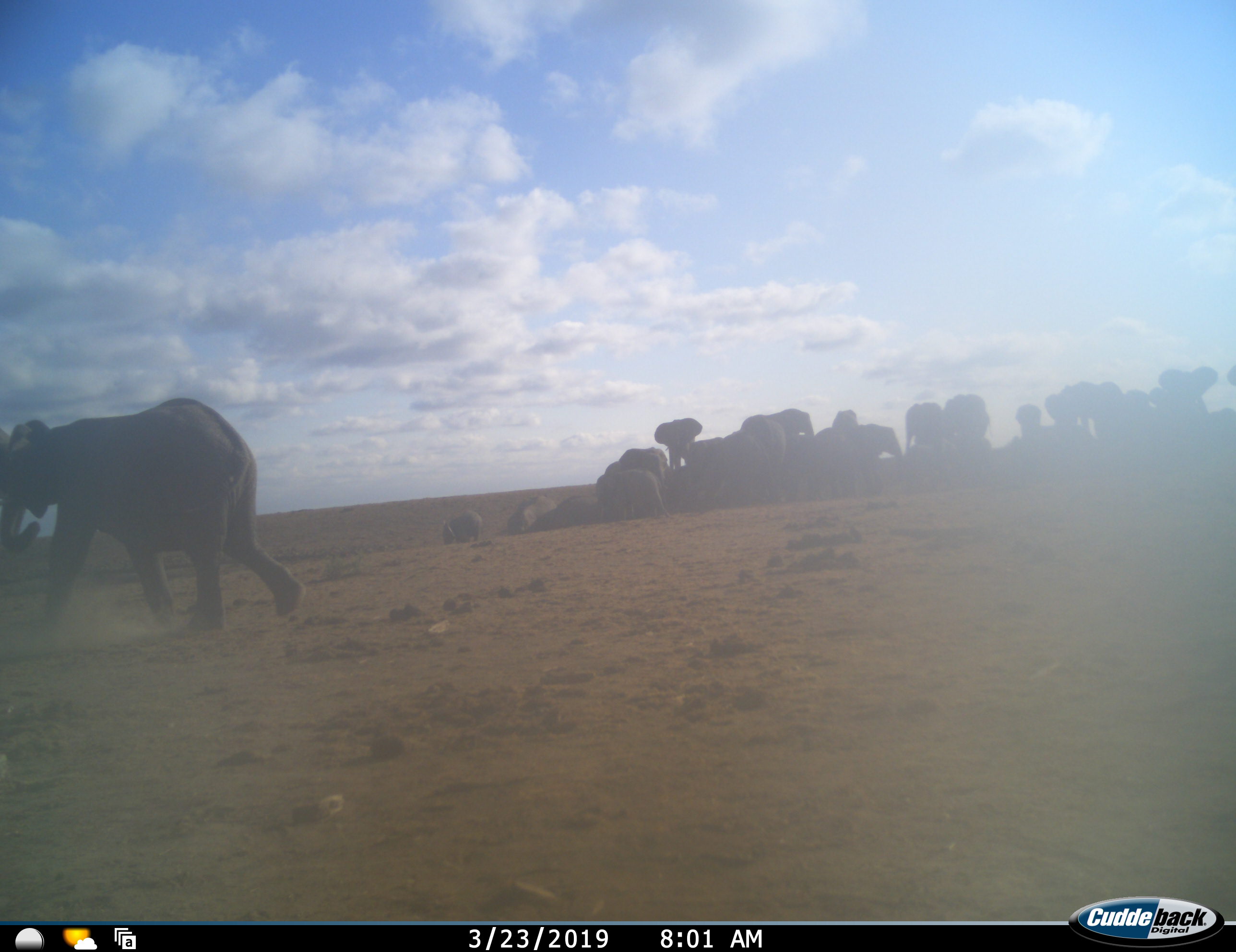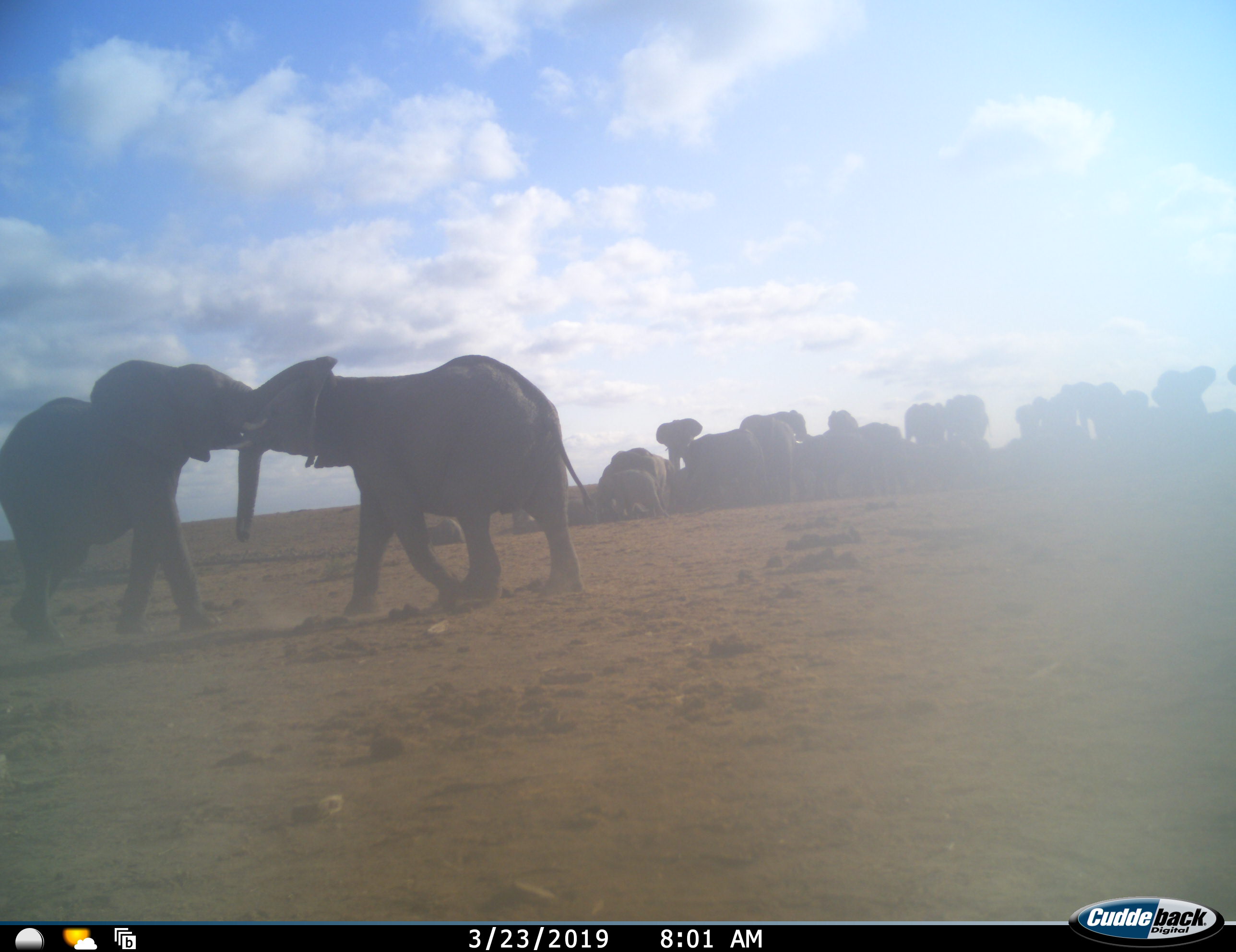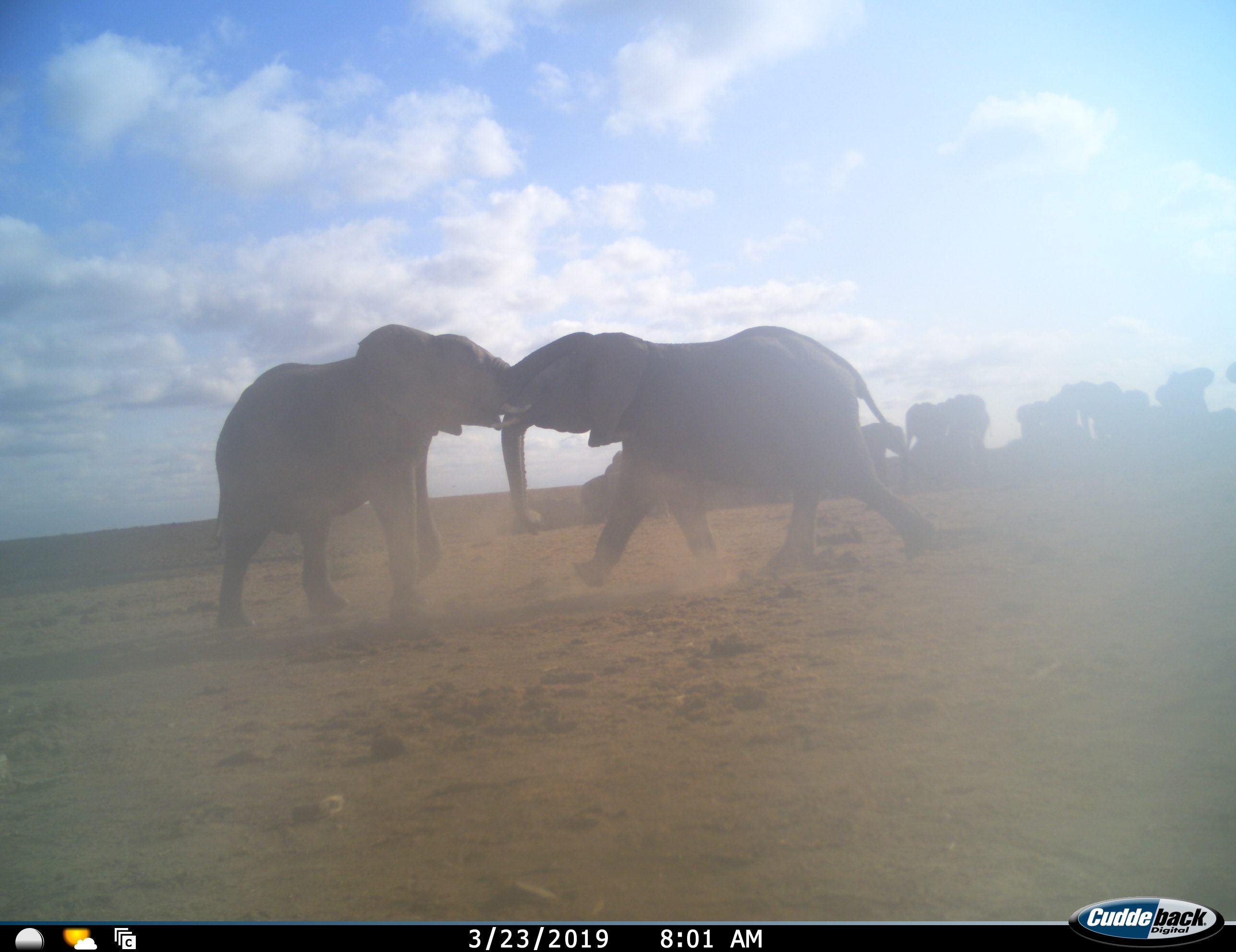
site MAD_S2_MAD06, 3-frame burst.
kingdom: Animalia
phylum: Chordata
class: Mammalia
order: Proboscidea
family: Elephantidae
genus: Loxodonta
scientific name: Loxodonta africana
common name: african bush elephant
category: elephant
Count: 11-50.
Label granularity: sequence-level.